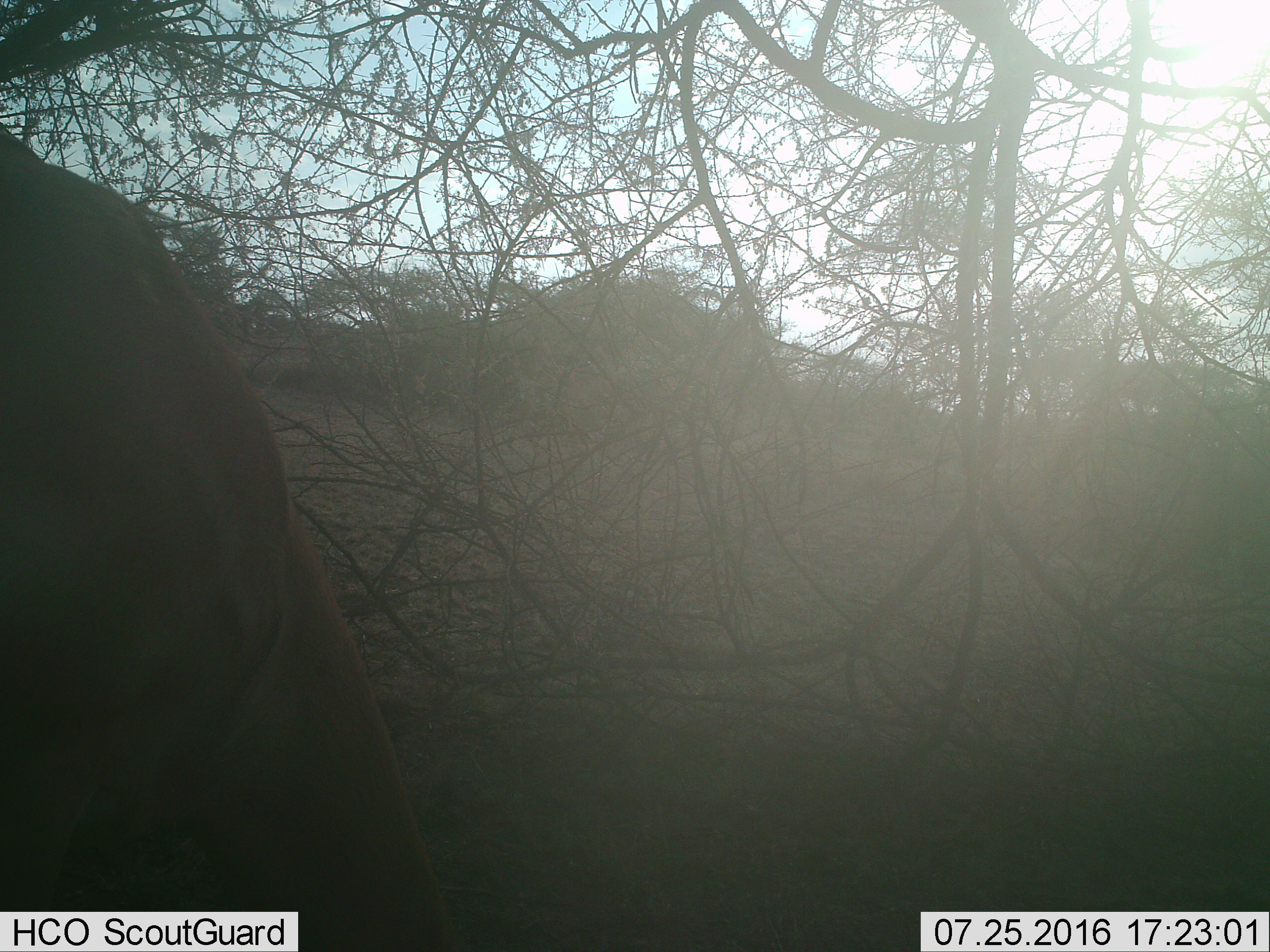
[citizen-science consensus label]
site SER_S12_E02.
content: unidentified animal